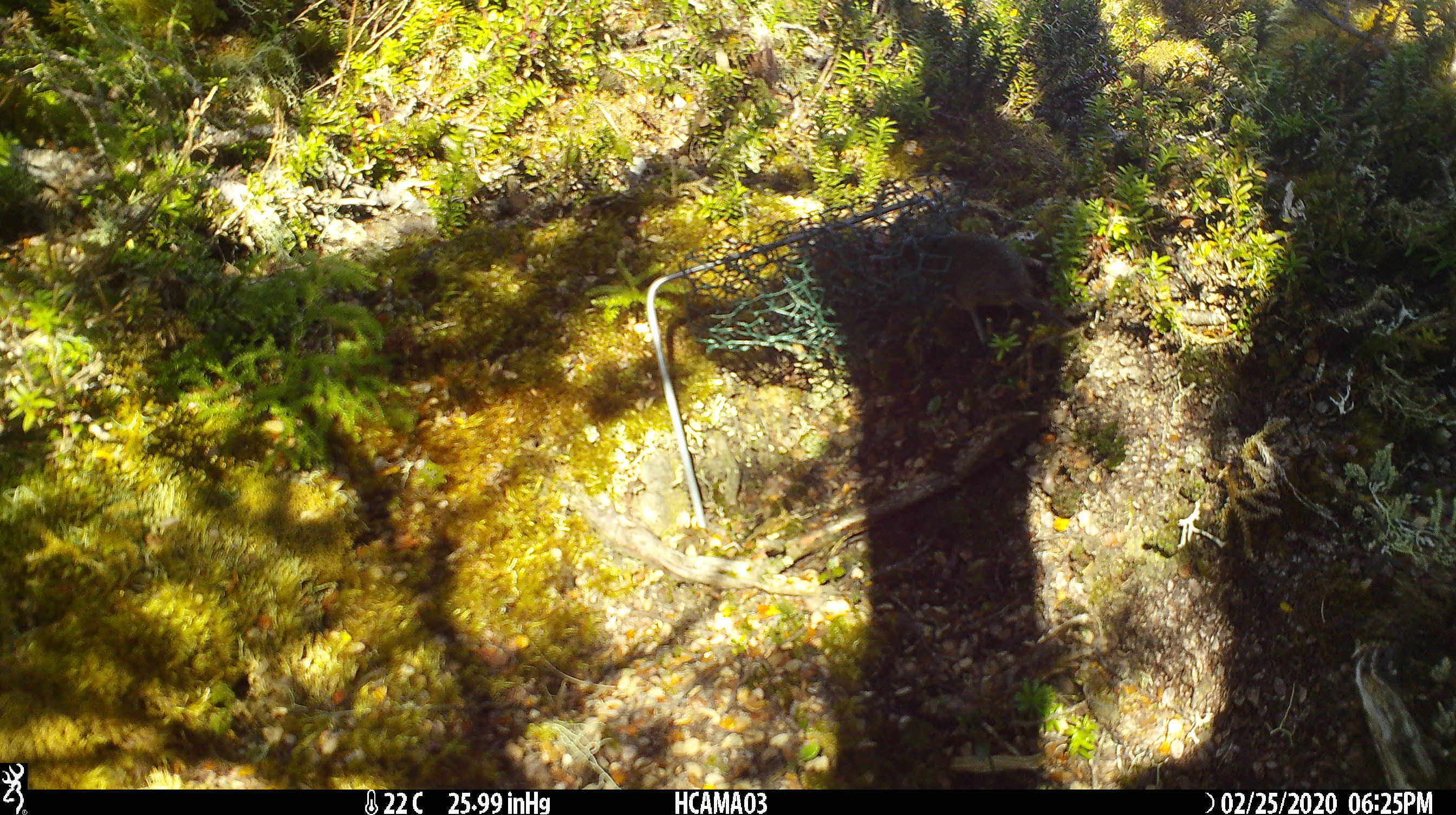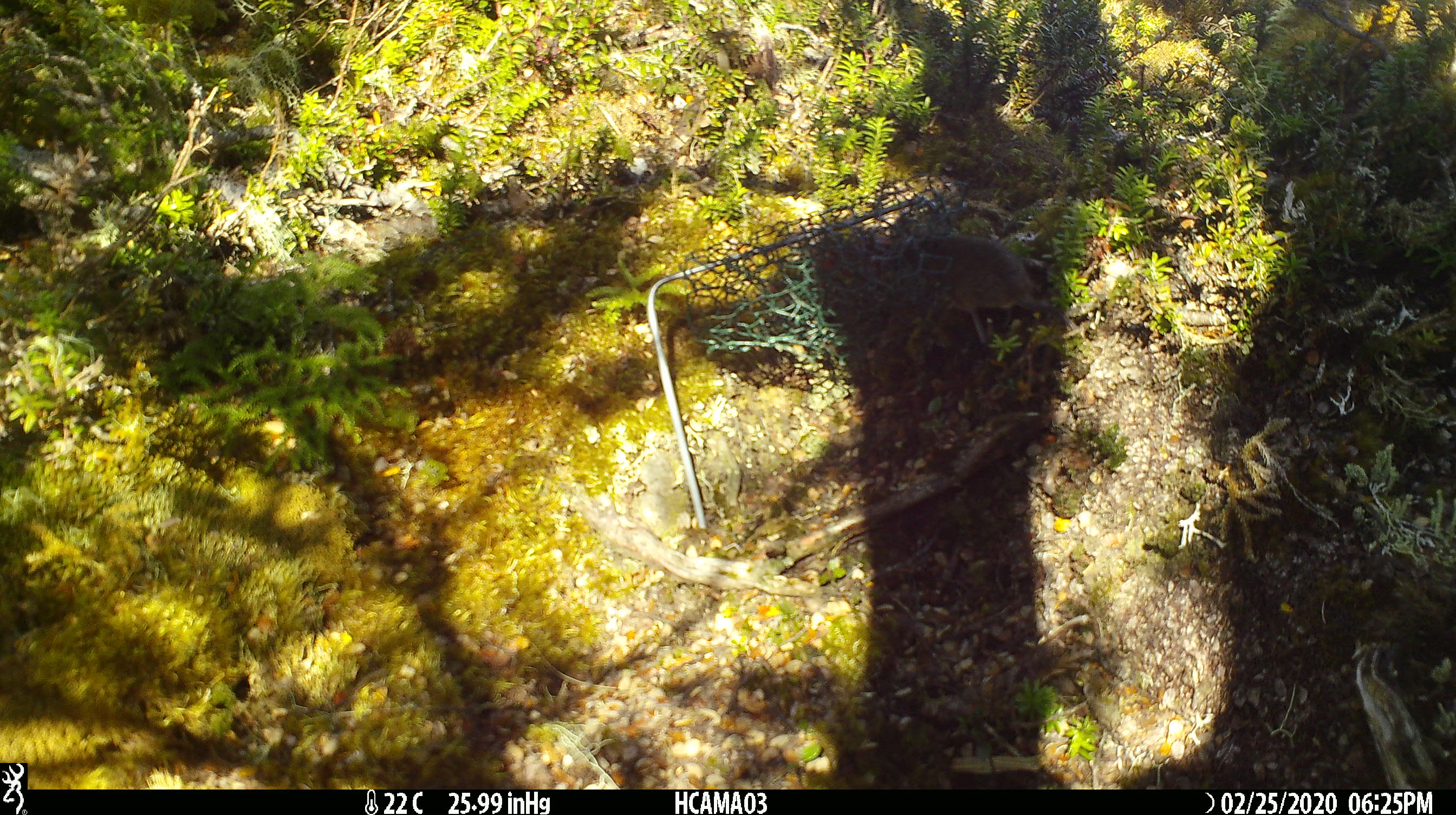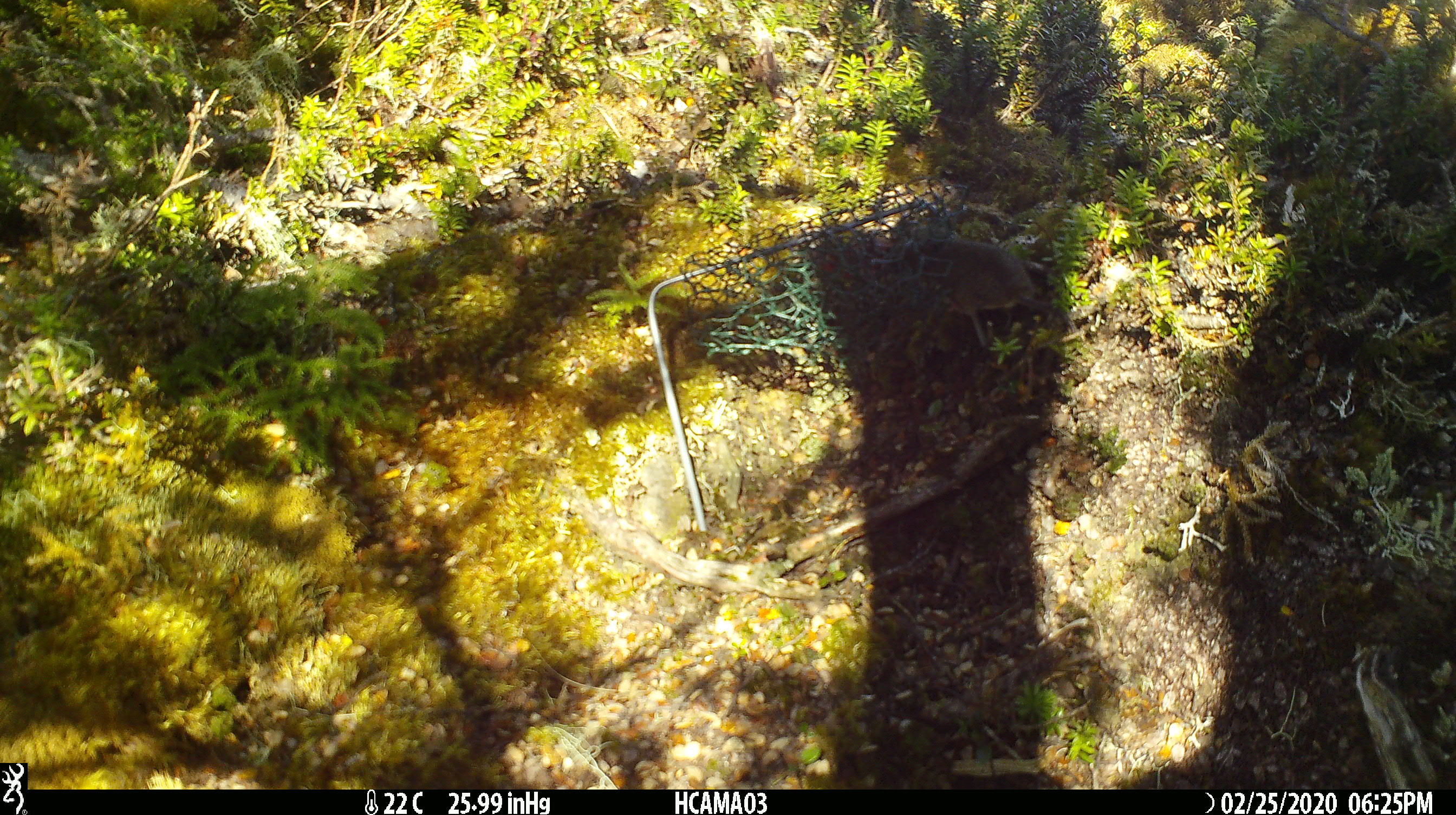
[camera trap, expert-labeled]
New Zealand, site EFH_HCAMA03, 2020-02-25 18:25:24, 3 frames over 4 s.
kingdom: Animalia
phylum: Chordata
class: Mammalia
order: Rodentia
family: Muridae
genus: Mus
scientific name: Mus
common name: mouse